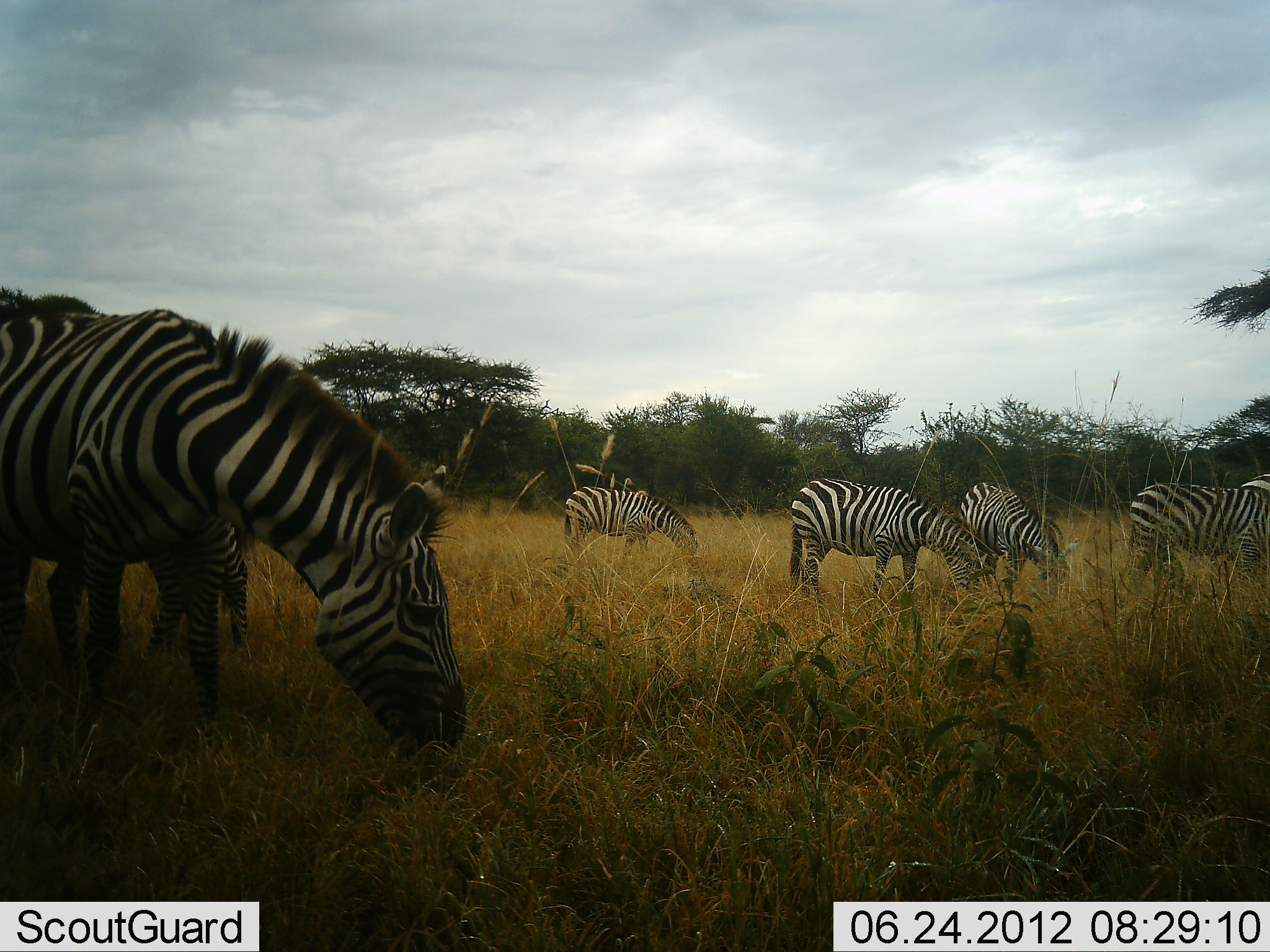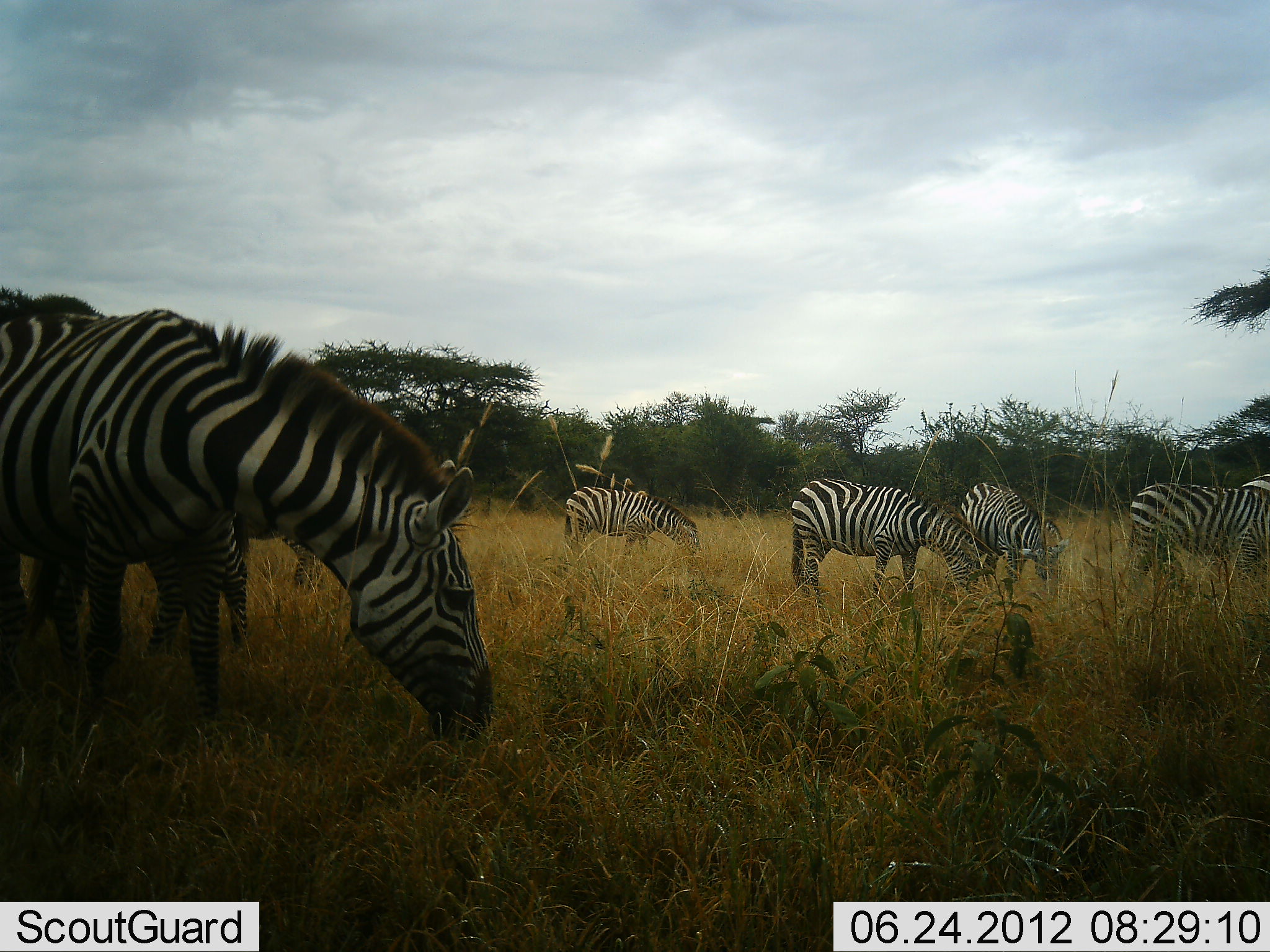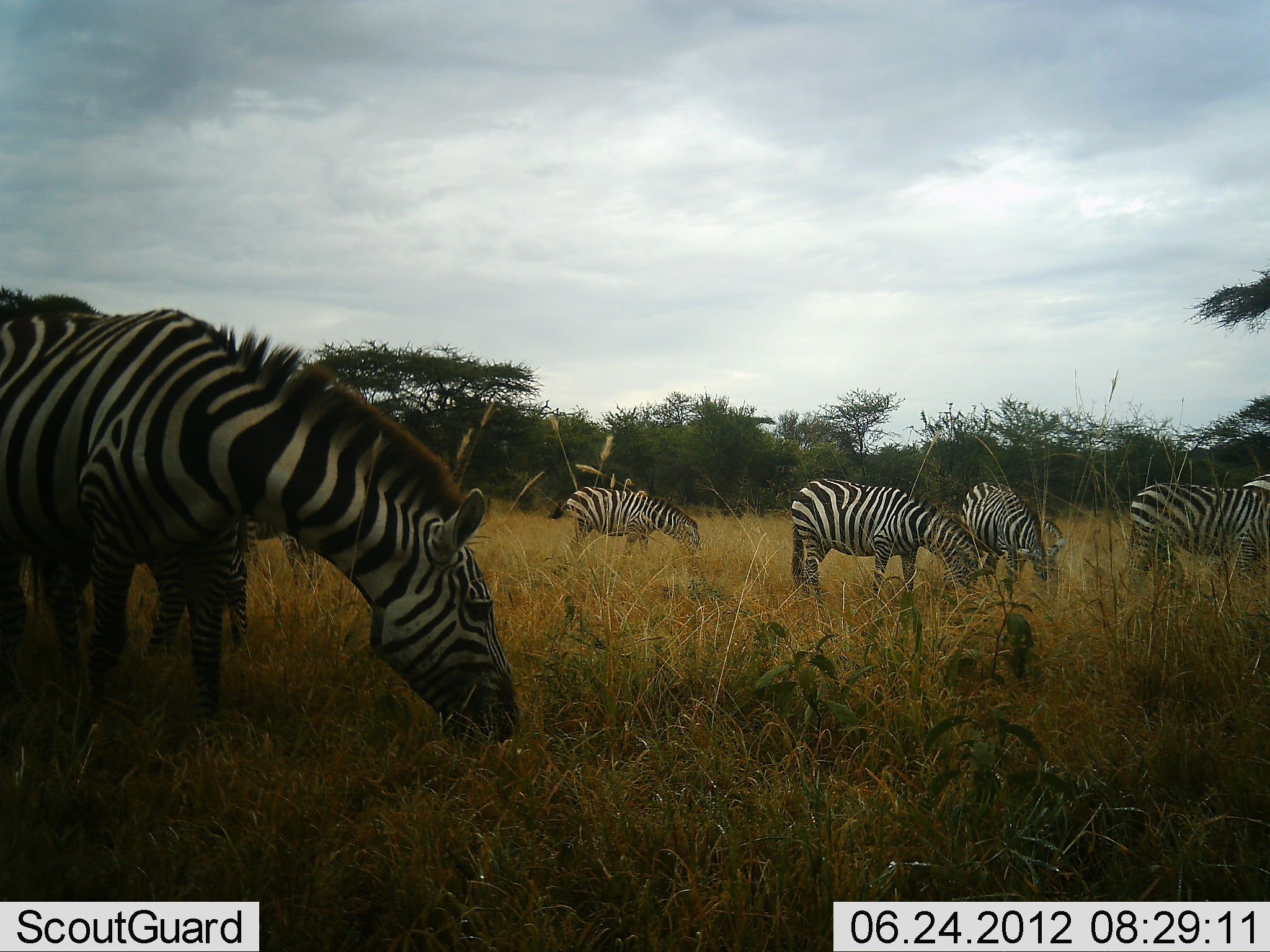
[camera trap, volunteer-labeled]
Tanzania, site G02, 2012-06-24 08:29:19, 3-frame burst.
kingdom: Animalia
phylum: Chordata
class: Mammalia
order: Perissodactyla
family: Equidae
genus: Equus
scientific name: Equus quagga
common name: plains zebra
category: zebra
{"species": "zebra (plains zebra) (Equus quagga)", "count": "6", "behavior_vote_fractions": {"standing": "40%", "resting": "0%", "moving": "0%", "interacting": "0%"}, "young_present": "0%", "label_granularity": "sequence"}